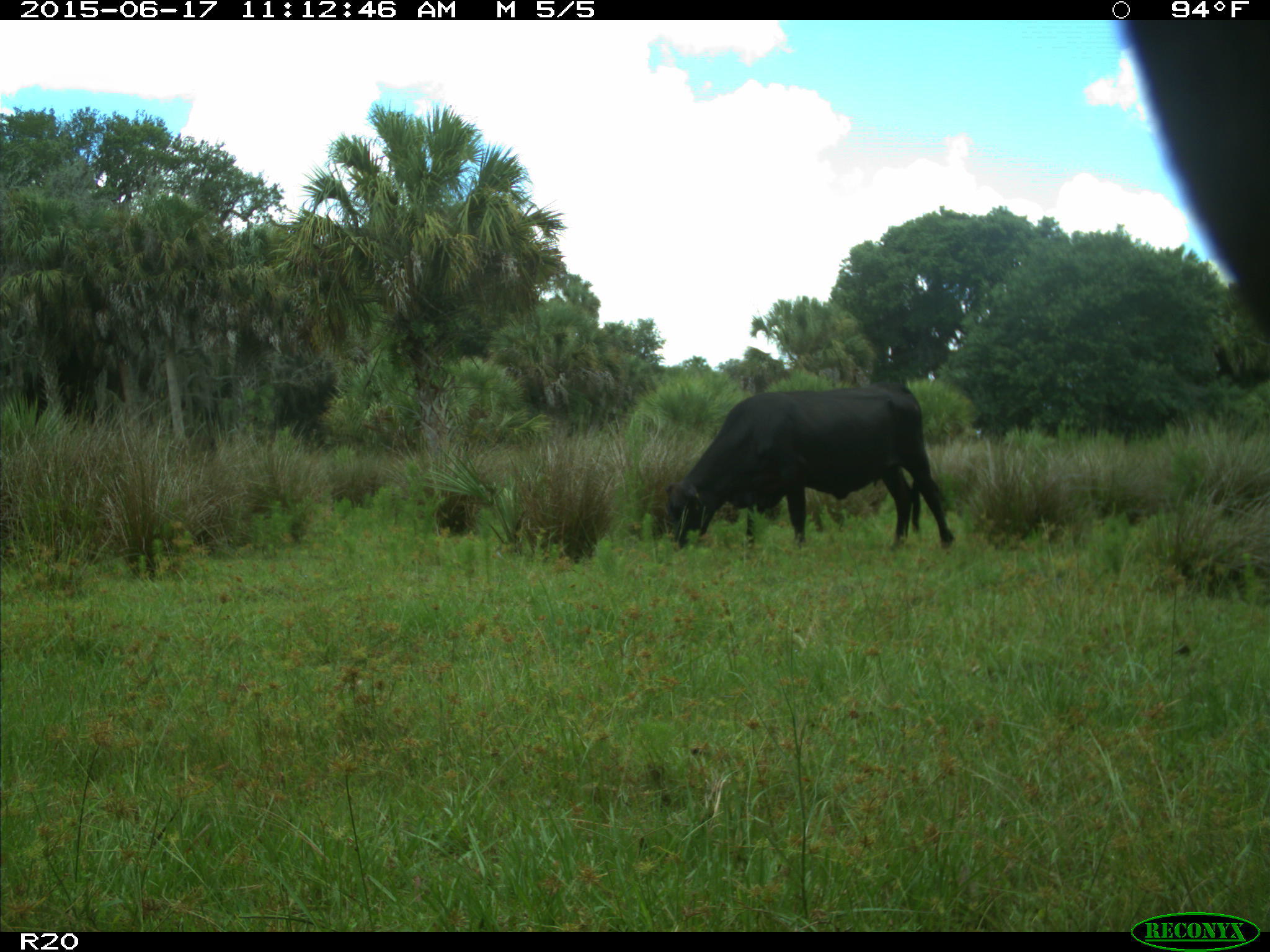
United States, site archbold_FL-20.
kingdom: Animalia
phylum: Chordata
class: Mammalia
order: Artiodactyla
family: Bovidae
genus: Bos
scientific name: Bos taurus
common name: domestic cow